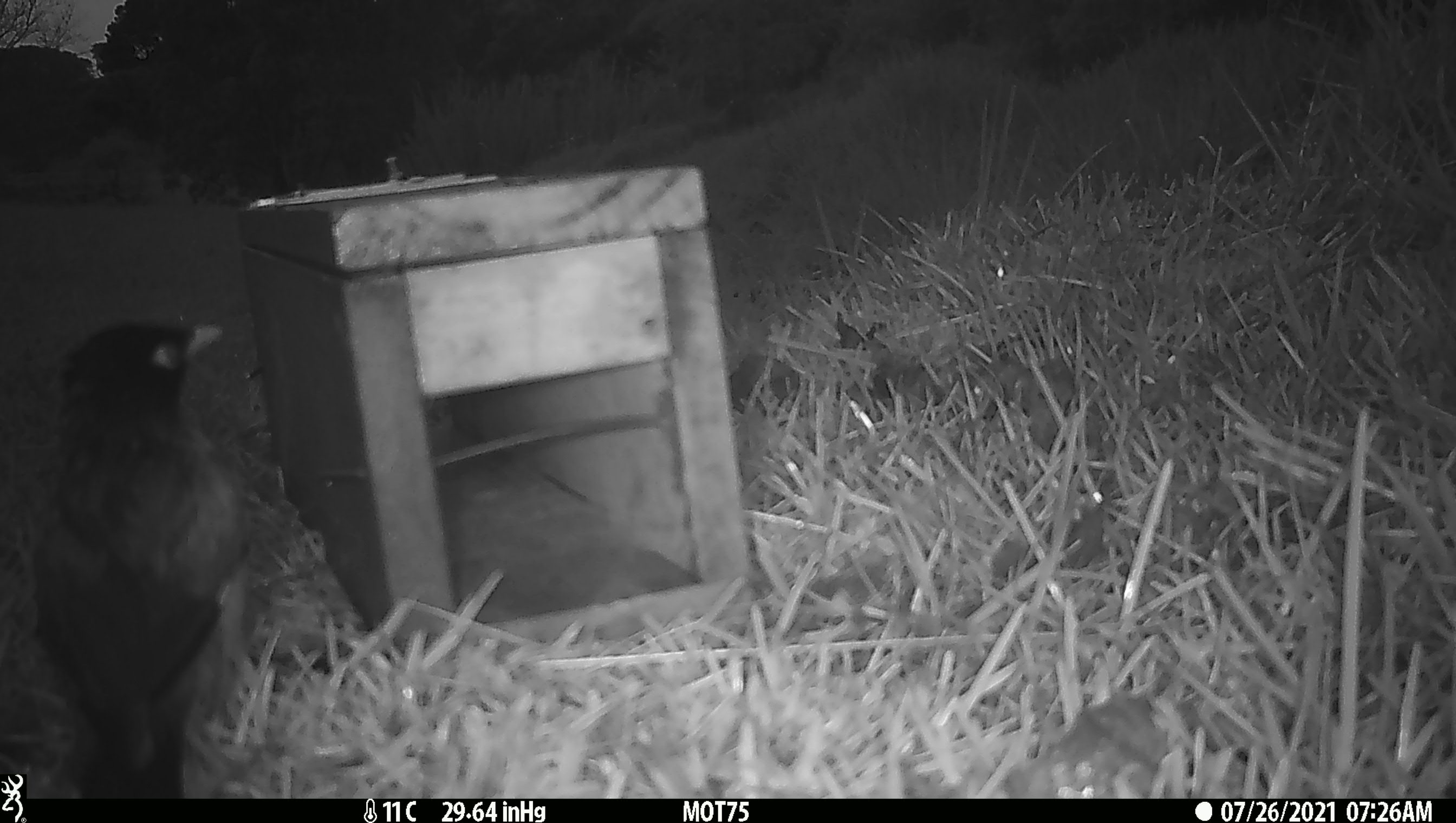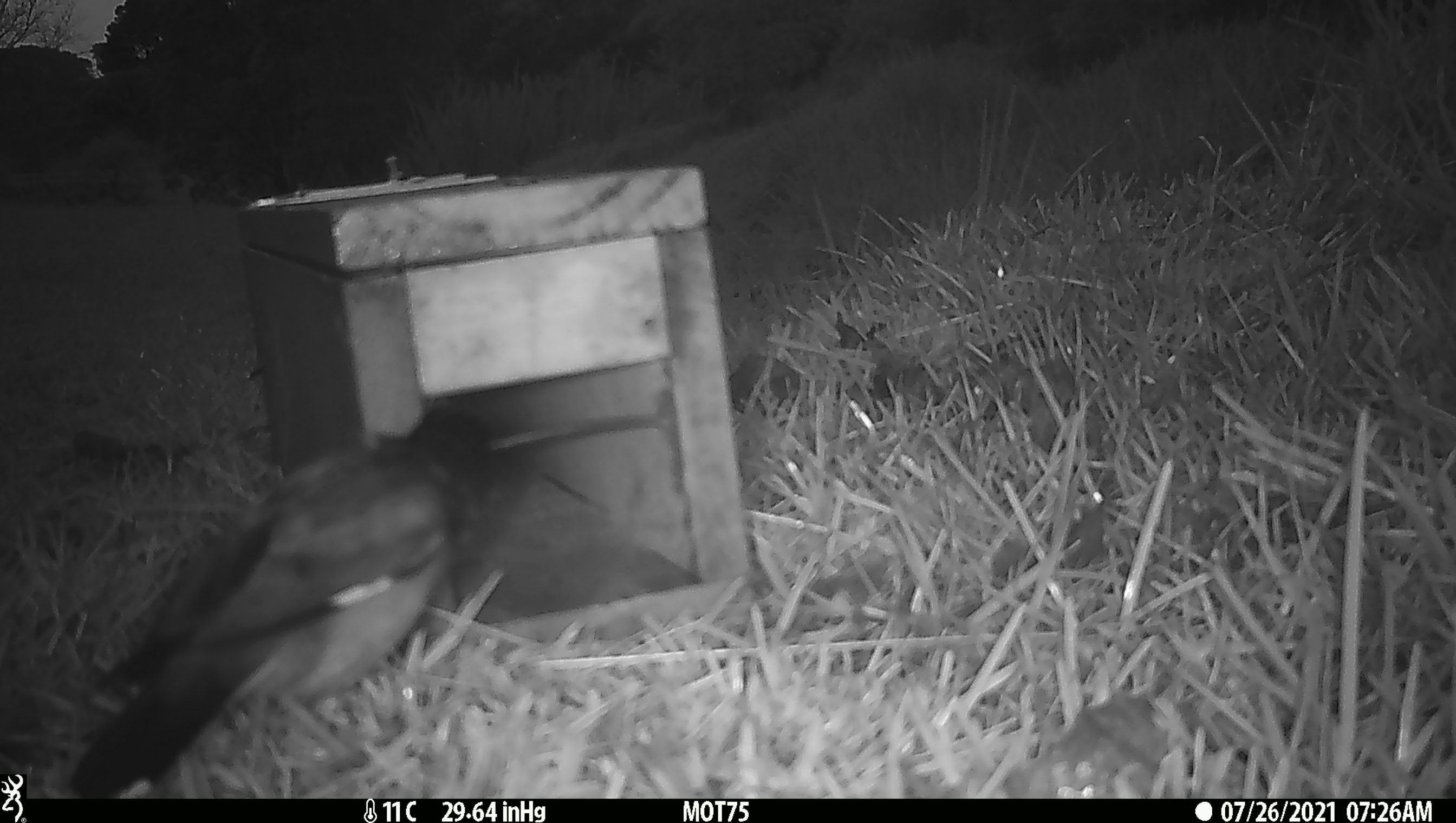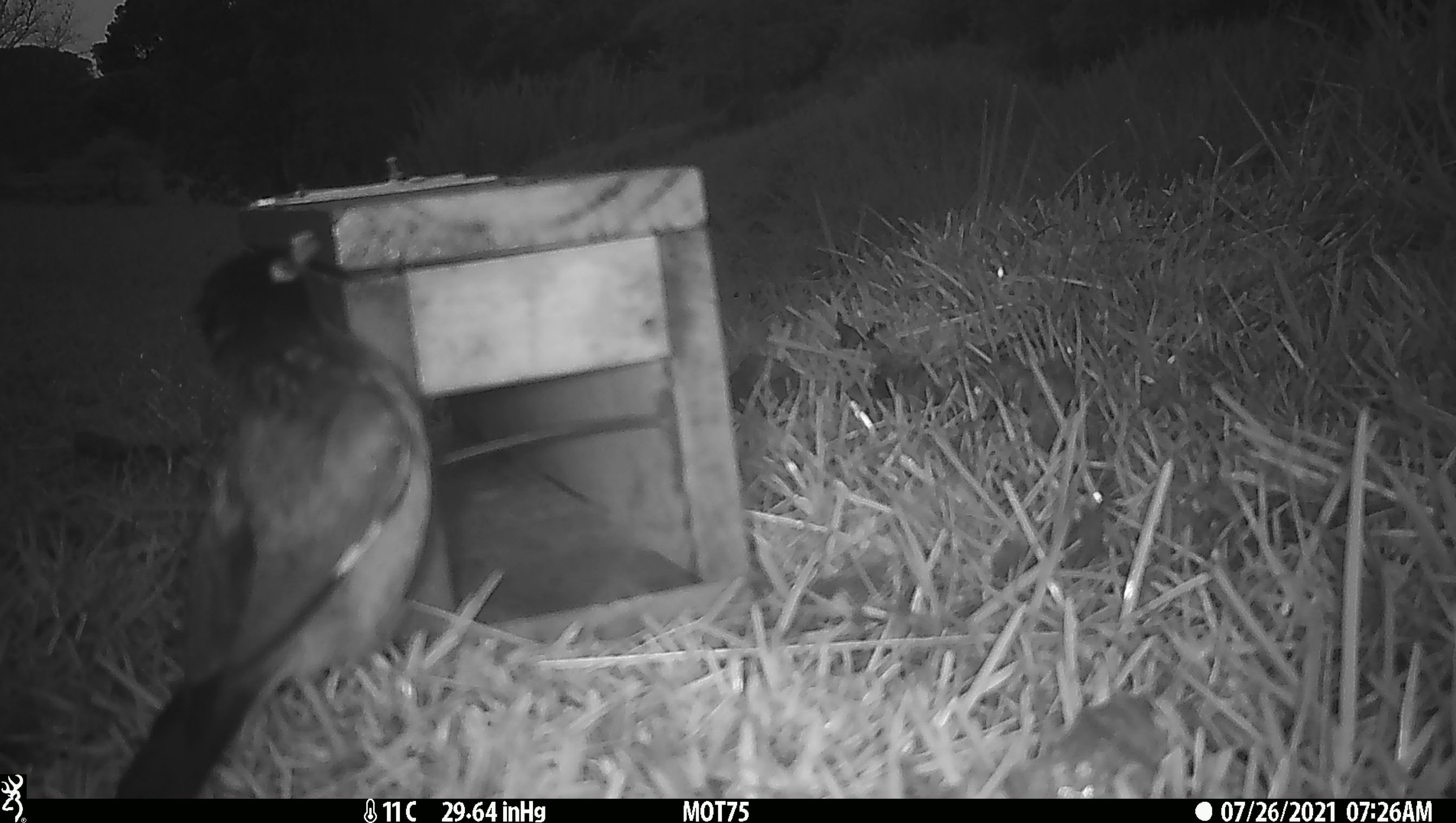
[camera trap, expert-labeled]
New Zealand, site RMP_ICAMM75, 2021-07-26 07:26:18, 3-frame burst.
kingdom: Animalia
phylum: Chordata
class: Aves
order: Passeriformes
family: Sturnidae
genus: Acridotheres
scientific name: Acridotheres tristis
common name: common myna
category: myna